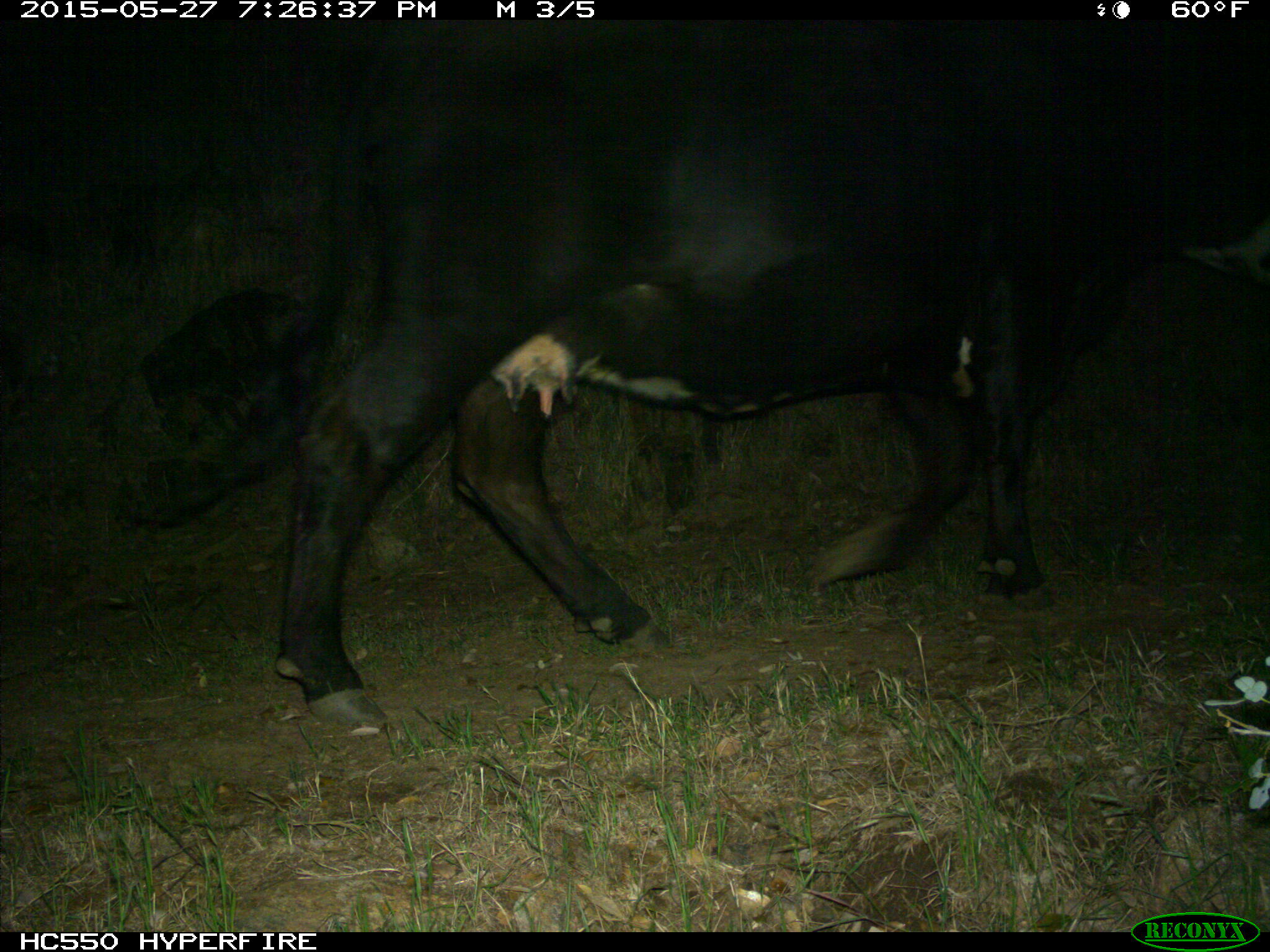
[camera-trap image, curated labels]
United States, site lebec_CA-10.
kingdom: Animalia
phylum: Chordata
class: Mammalia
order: Artiodactyla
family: Bovidae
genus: Bos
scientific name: Bos taurus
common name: domestic cow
Bos taurus (domestic cow).